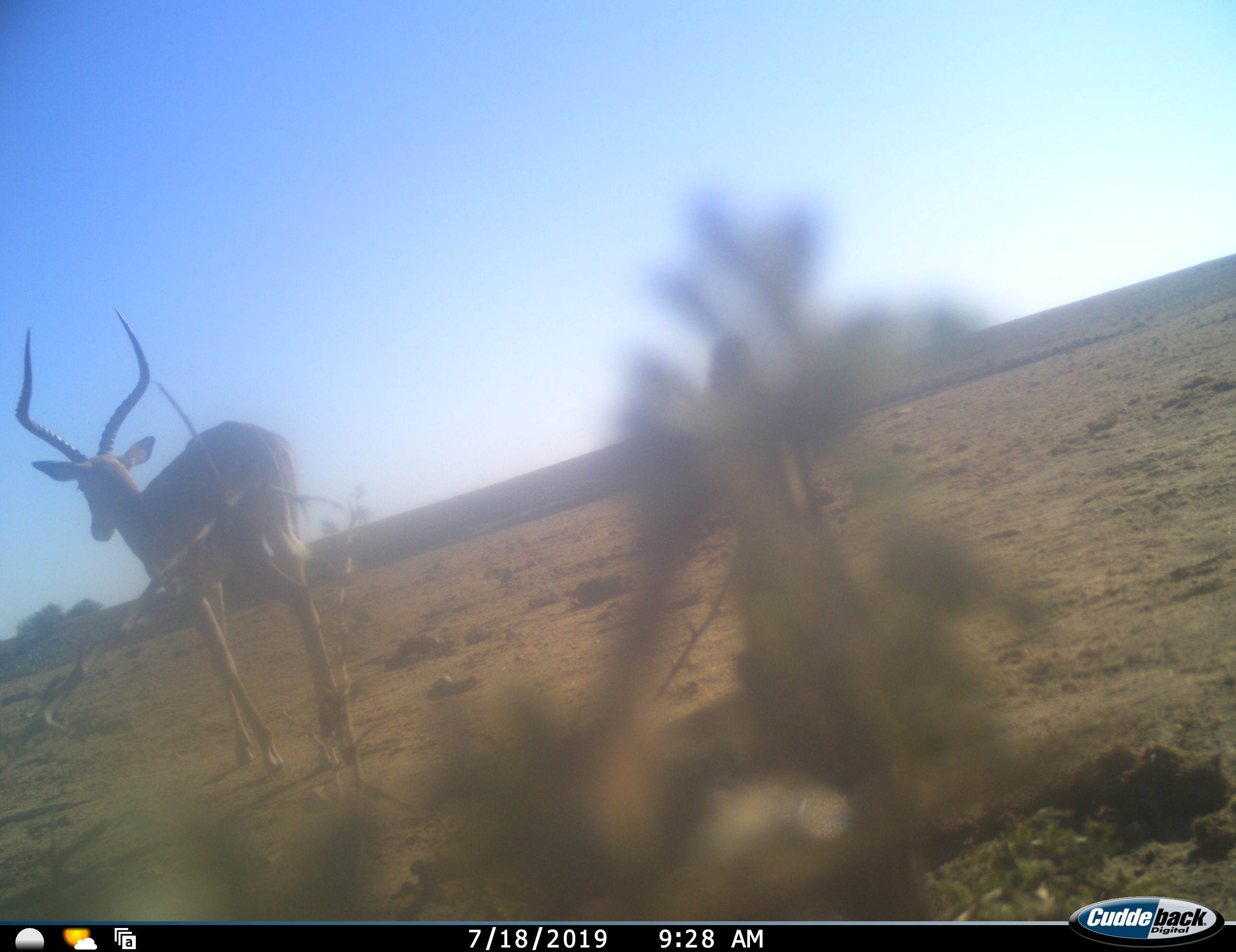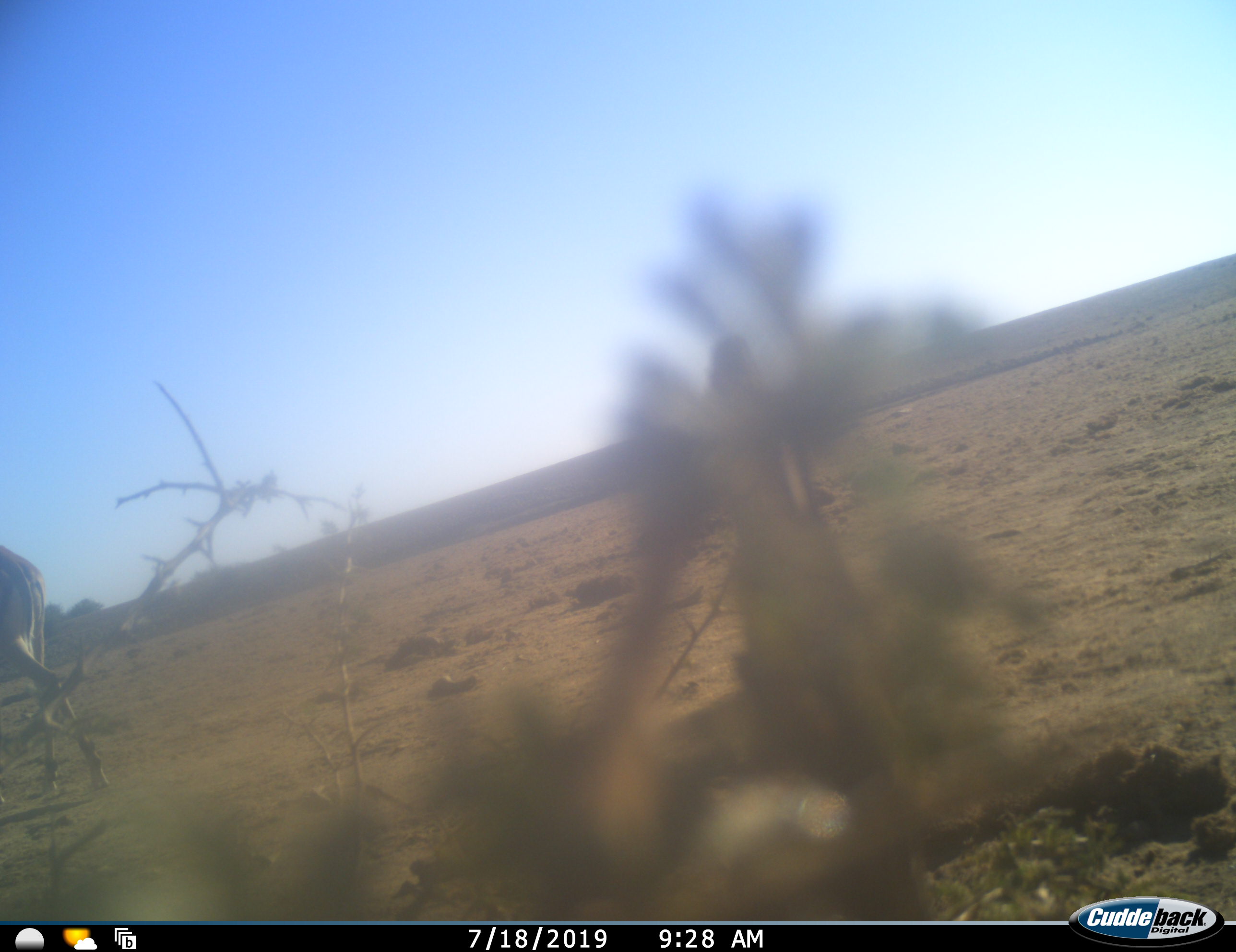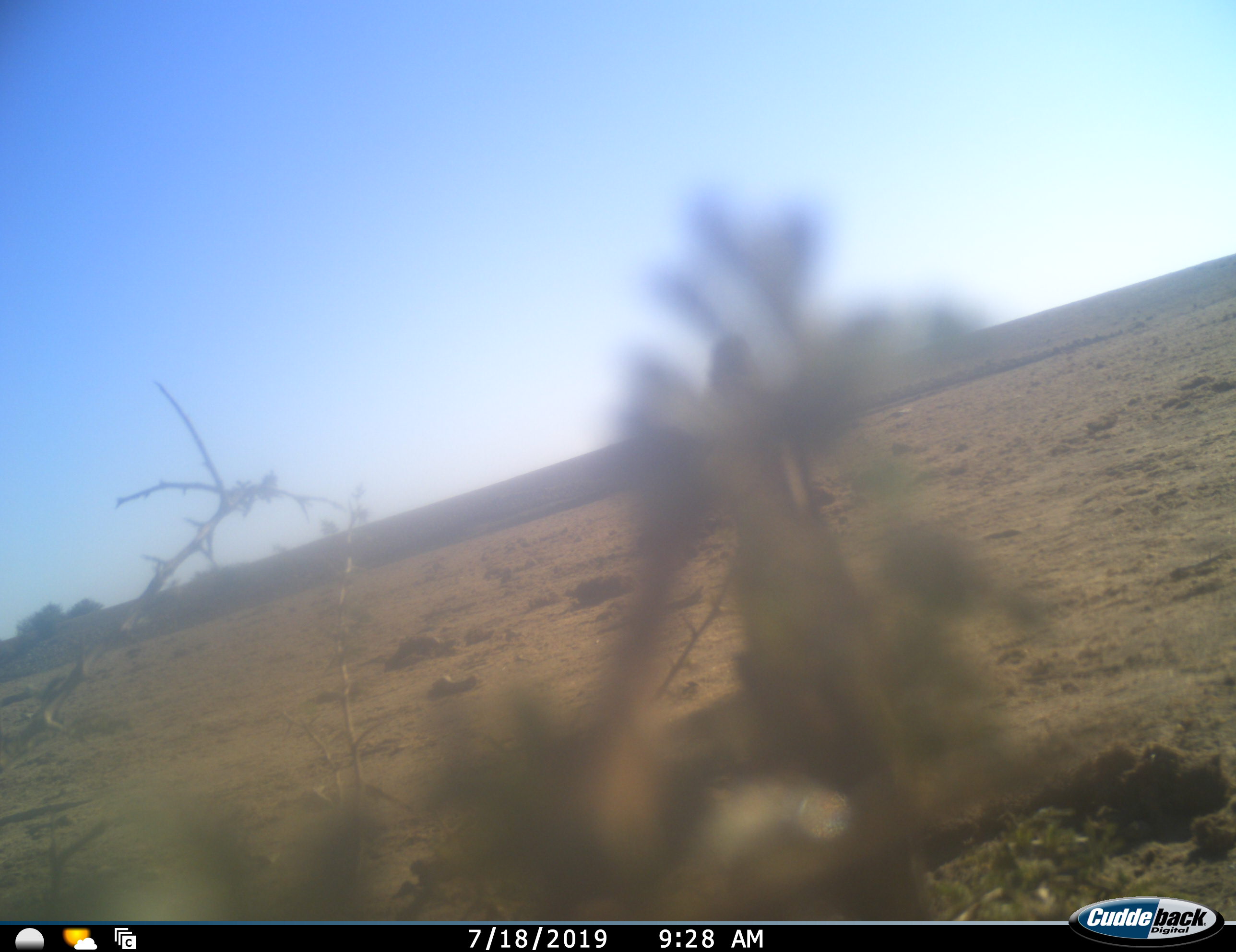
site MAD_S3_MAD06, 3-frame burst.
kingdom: Animalia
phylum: Chordata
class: Mammalia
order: Artiodactyla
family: Bovidae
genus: Aepyceros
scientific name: Aepyceros melampus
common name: impala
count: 1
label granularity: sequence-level